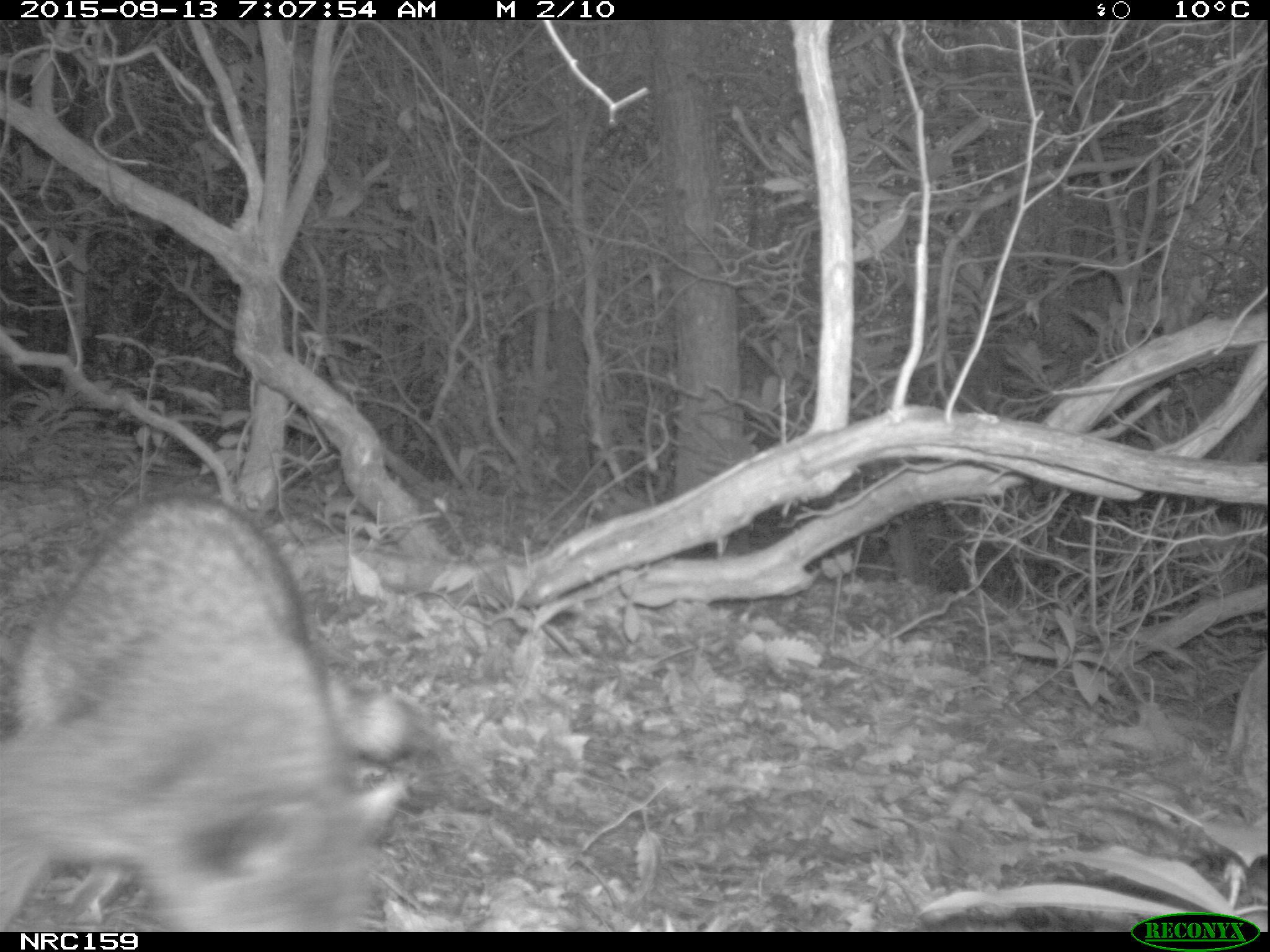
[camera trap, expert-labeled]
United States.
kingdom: Animalia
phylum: Chordata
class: Mammalia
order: Carnivora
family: Procyonidae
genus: Procyon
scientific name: Procyon lotor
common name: northern raccoon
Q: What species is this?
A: Northern Raccoon (Procyon lotor).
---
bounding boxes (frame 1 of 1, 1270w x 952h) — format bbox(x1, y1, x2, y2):
Northern Raccoon: bbox(0, 483, 454, 937)